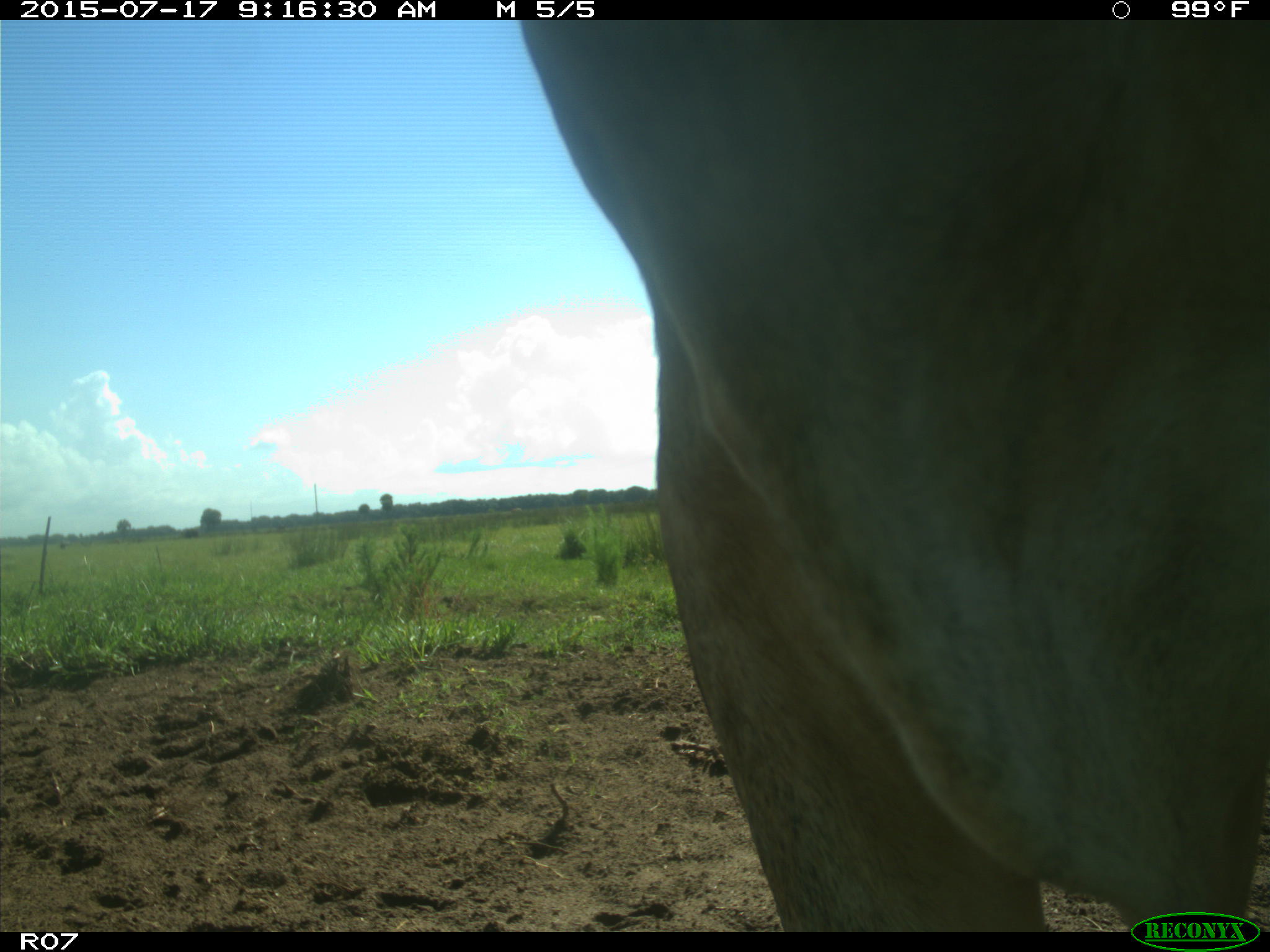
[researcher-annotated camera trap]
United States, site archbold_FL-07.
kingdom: Animalia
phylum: Chordata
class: Mammalia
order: Artiodactyla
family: Bovidae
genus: Bos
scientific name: Bos taurus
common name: domestic cow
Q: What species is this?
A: Bos taurus (domestic cow).